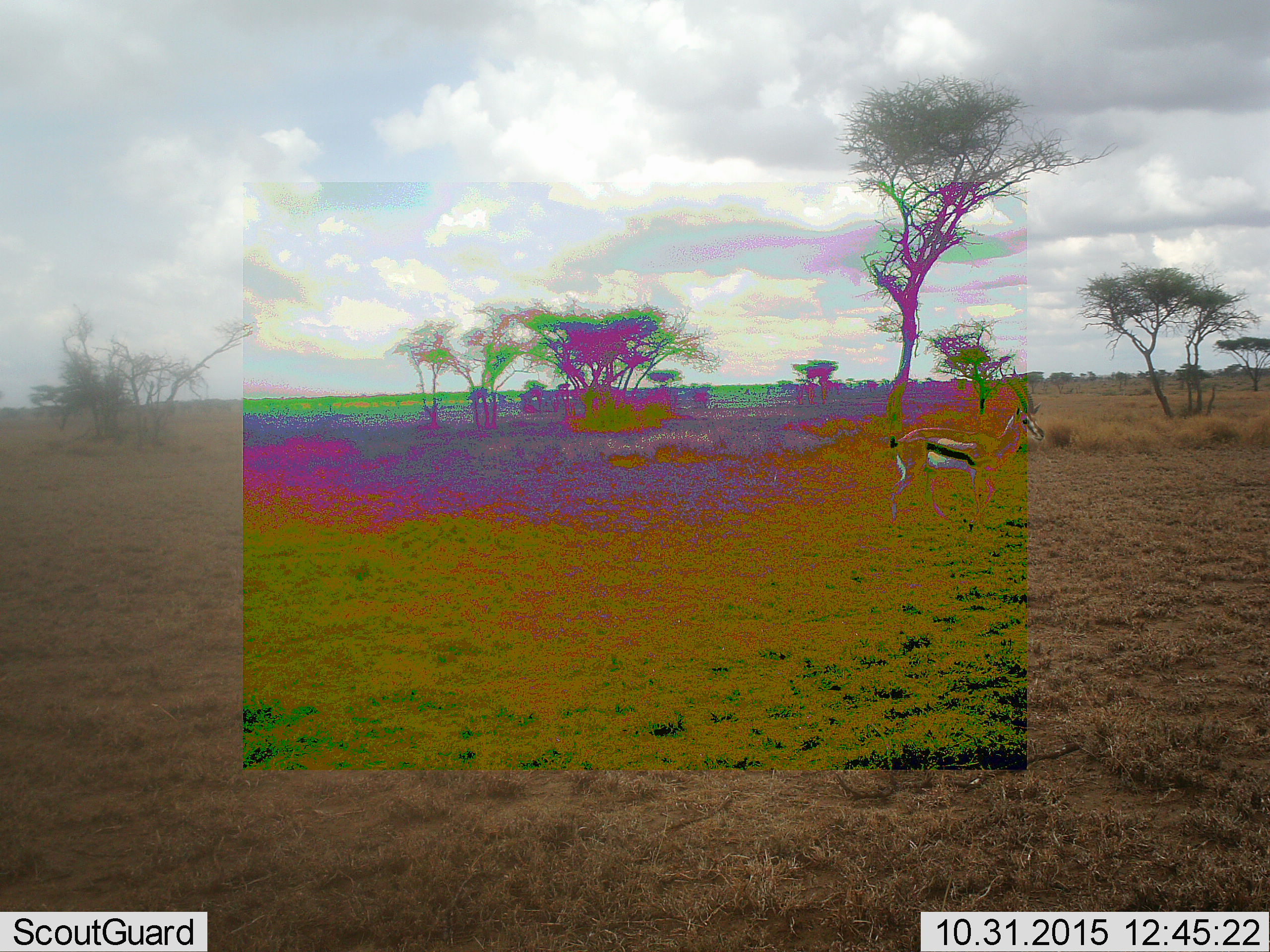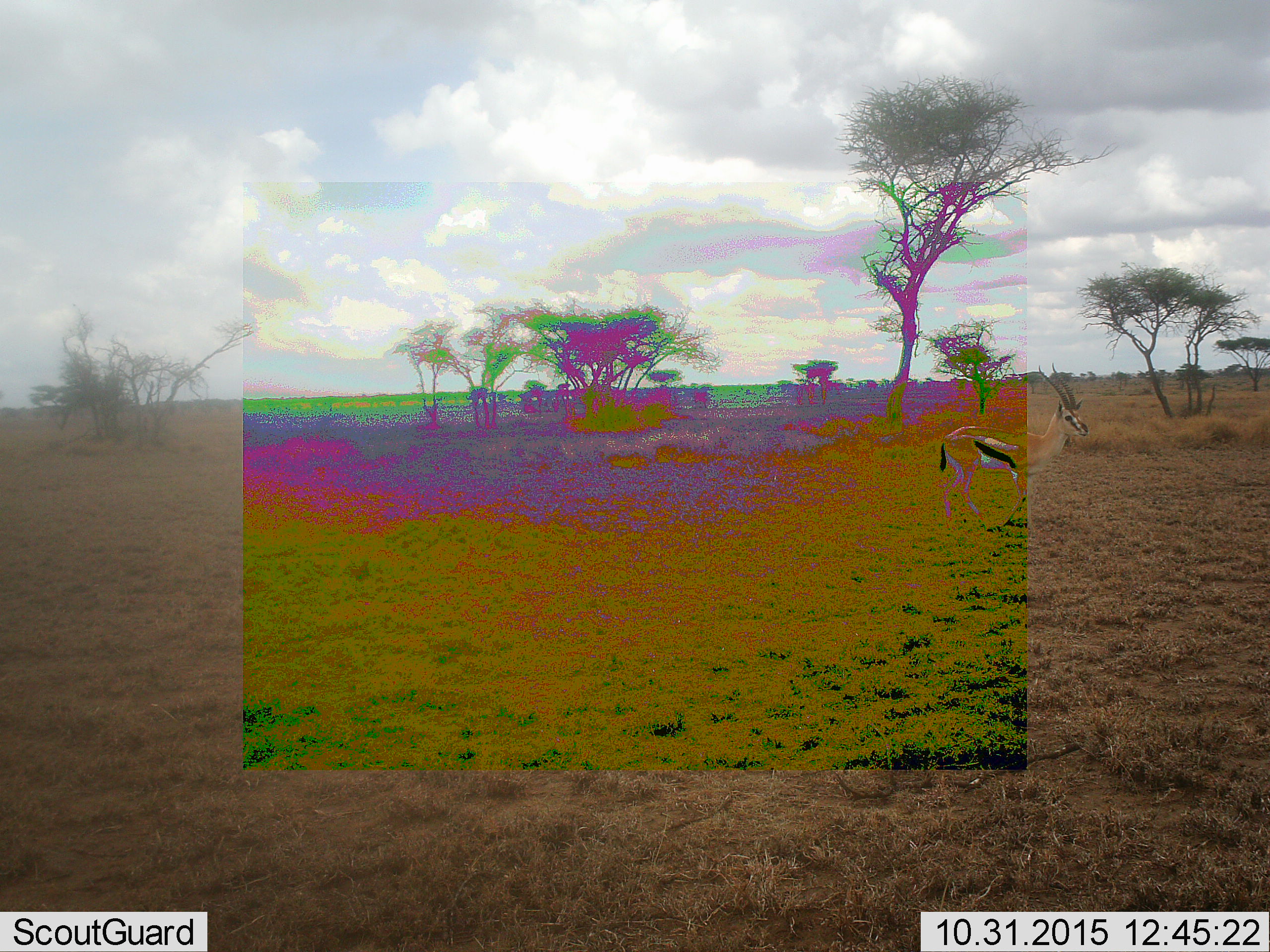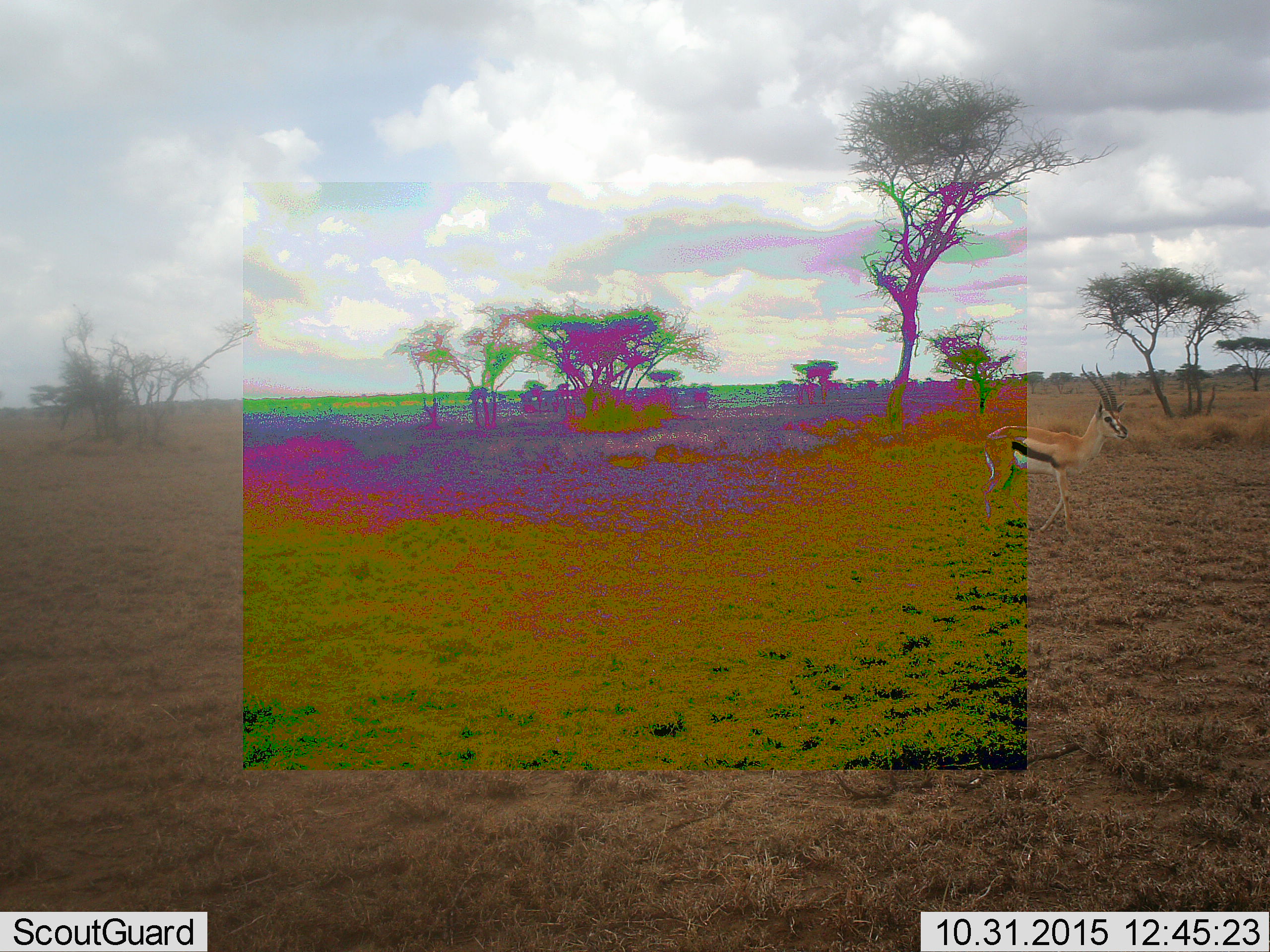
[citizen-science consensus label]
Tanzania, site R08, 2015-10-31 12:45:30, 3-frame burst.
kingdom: Animalia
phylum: Chordata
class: Mammalia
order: Artiodactyla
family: Bovidae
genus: Eudorcas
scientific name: Eudorcas thomsonii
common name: thomson's gazelle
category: gazellethomsons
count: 1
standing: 29%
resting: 0%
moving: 86%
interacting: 0%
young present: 0%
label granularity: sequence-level